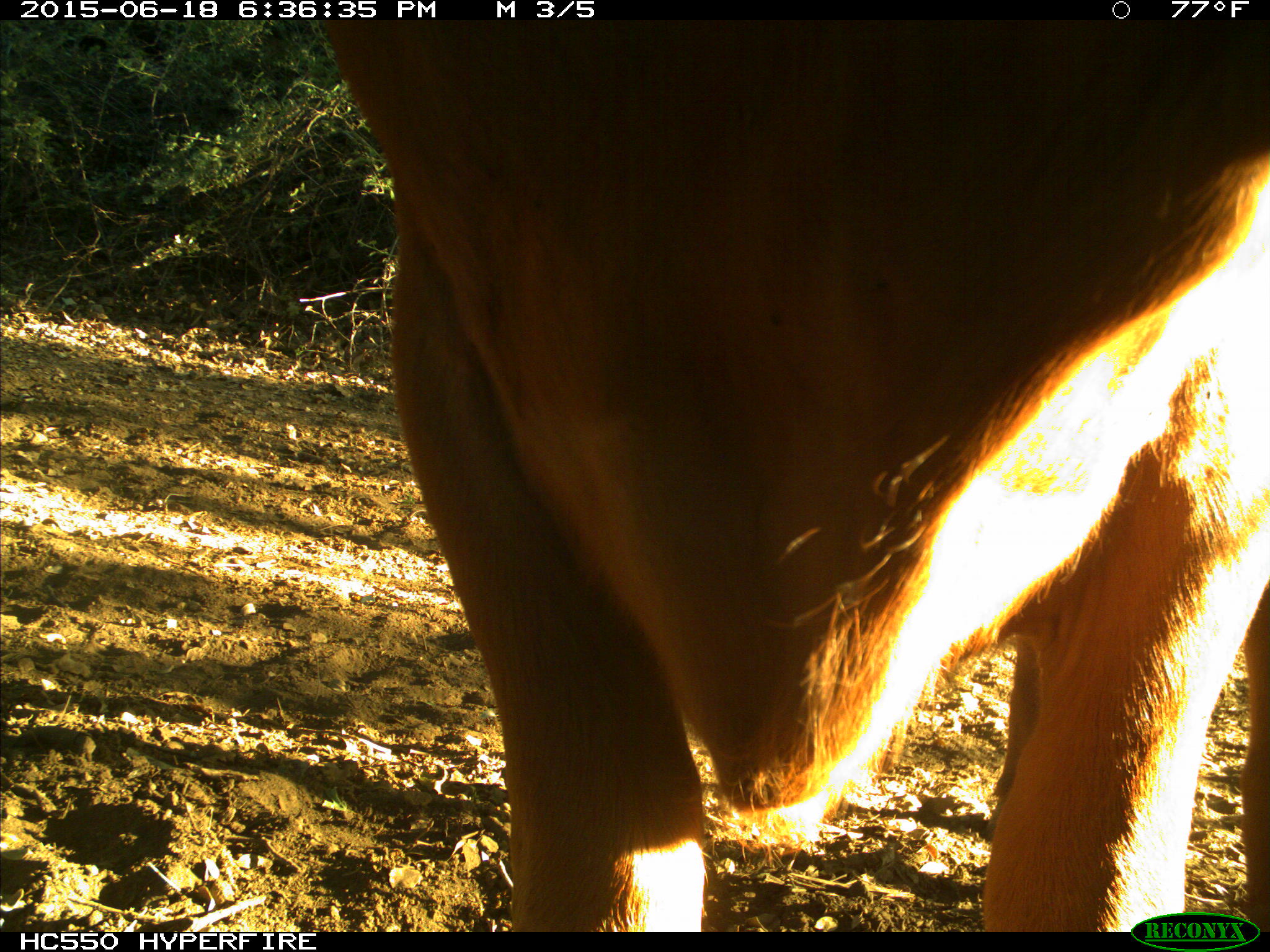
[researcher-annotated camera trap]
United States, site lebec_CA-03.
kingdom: Animalia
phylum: Chordata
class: Mammalia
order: Artiodactyla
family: Bovidae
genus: Bos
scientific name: Bos taurus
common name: domestic cow